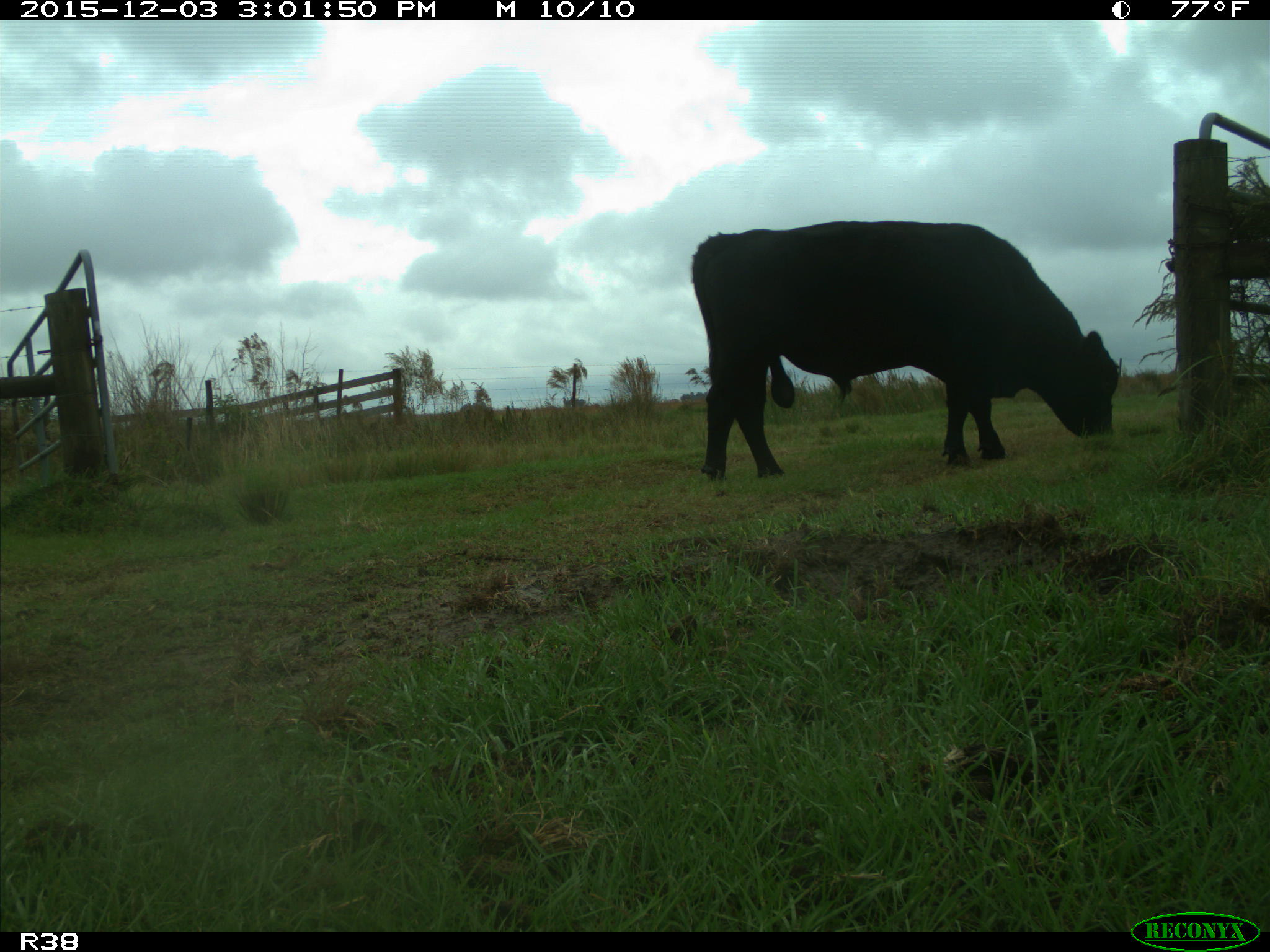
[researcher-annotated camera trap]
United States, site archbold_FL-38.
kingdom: Animalia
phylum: Chordata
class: Mammalia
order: Artiodactyla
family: Bovidae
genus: Bos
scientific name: Bos taurus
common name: domestic cow